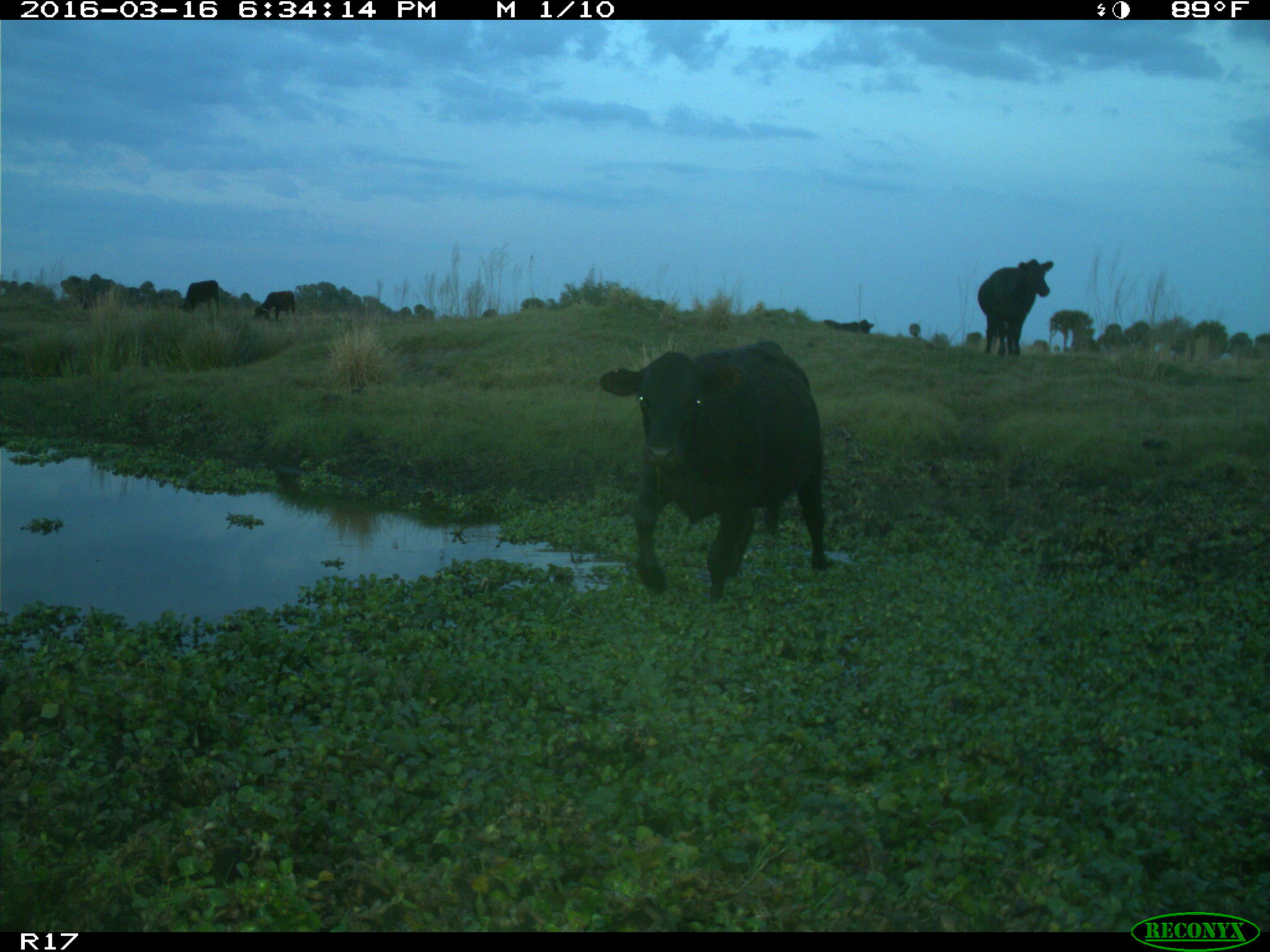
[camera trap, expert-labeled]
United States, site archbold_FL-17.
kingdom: Animalia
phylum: Chordata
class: Mammalia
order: Artiodactyla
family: Bovidae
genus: Bos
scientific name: Bos taurus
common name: domestic cow